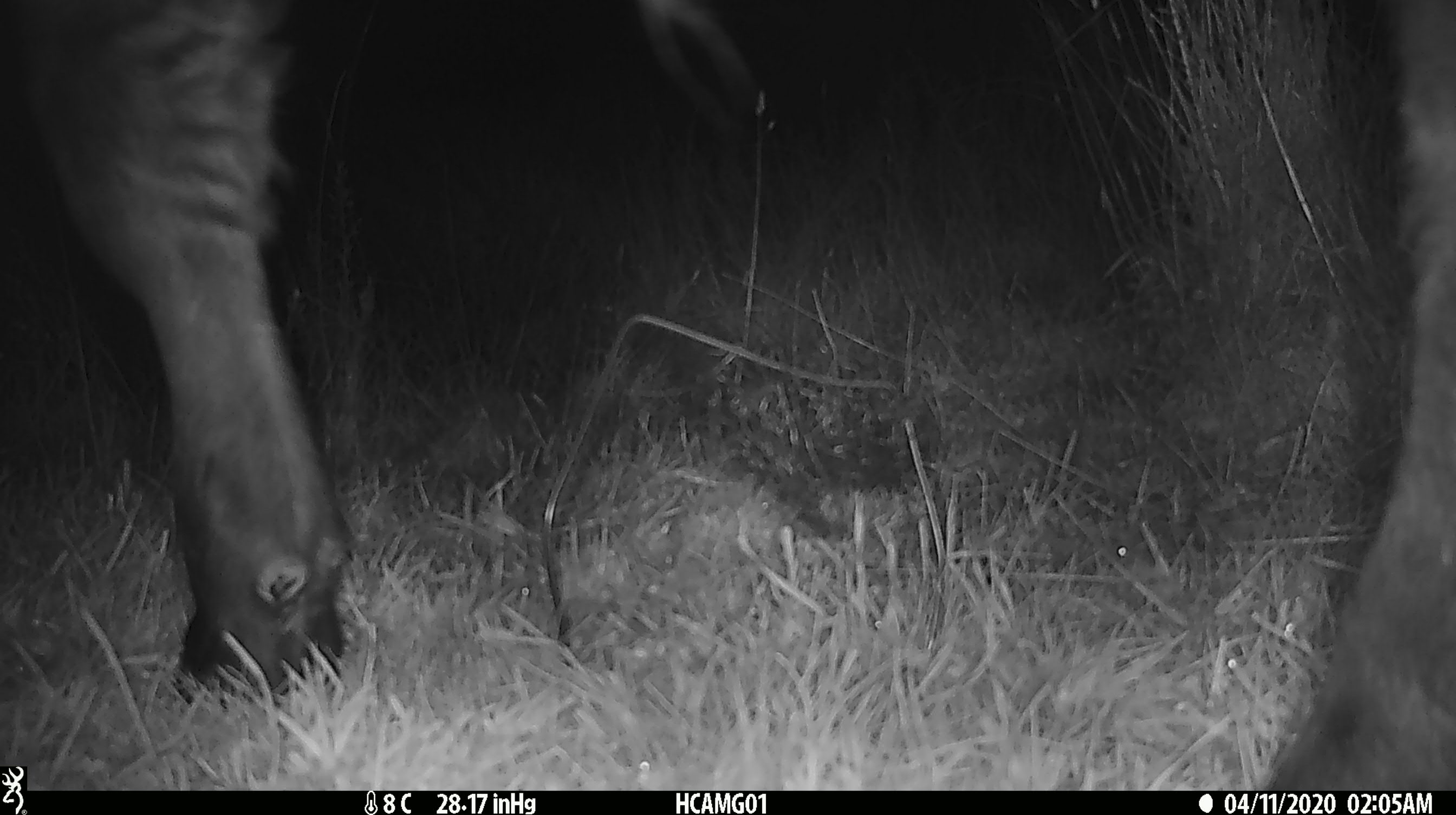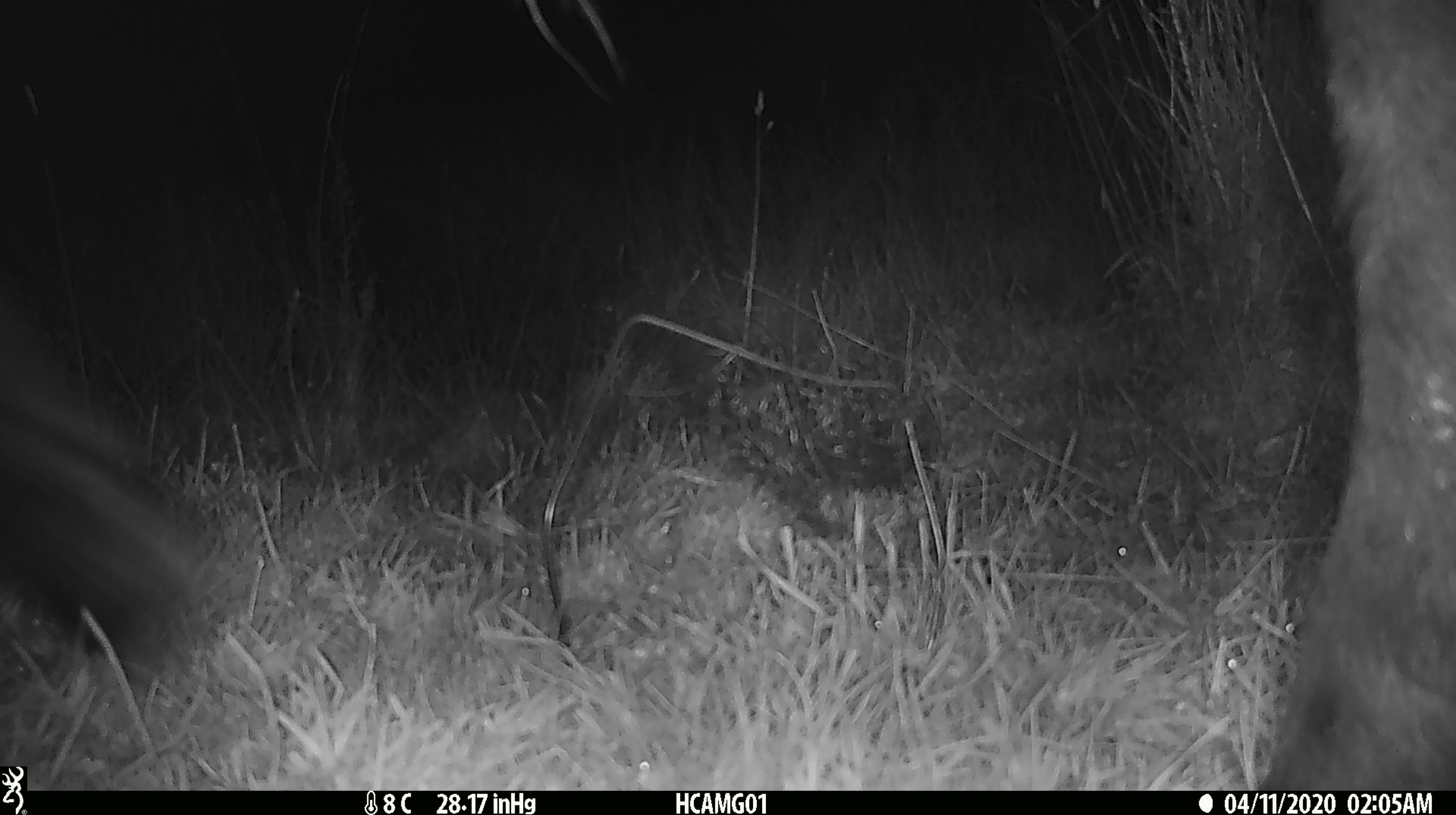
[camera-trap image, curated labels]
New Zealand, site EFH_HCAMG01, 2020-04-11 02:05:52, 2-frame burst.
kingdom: Animalia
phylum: Chordata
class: Mammalia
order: Artiodactyla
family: Bovidae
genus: Bos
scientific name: Bos taurus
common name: domestic cow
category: cow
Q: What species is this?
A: Cow (domestic cow) (Bos taurus).